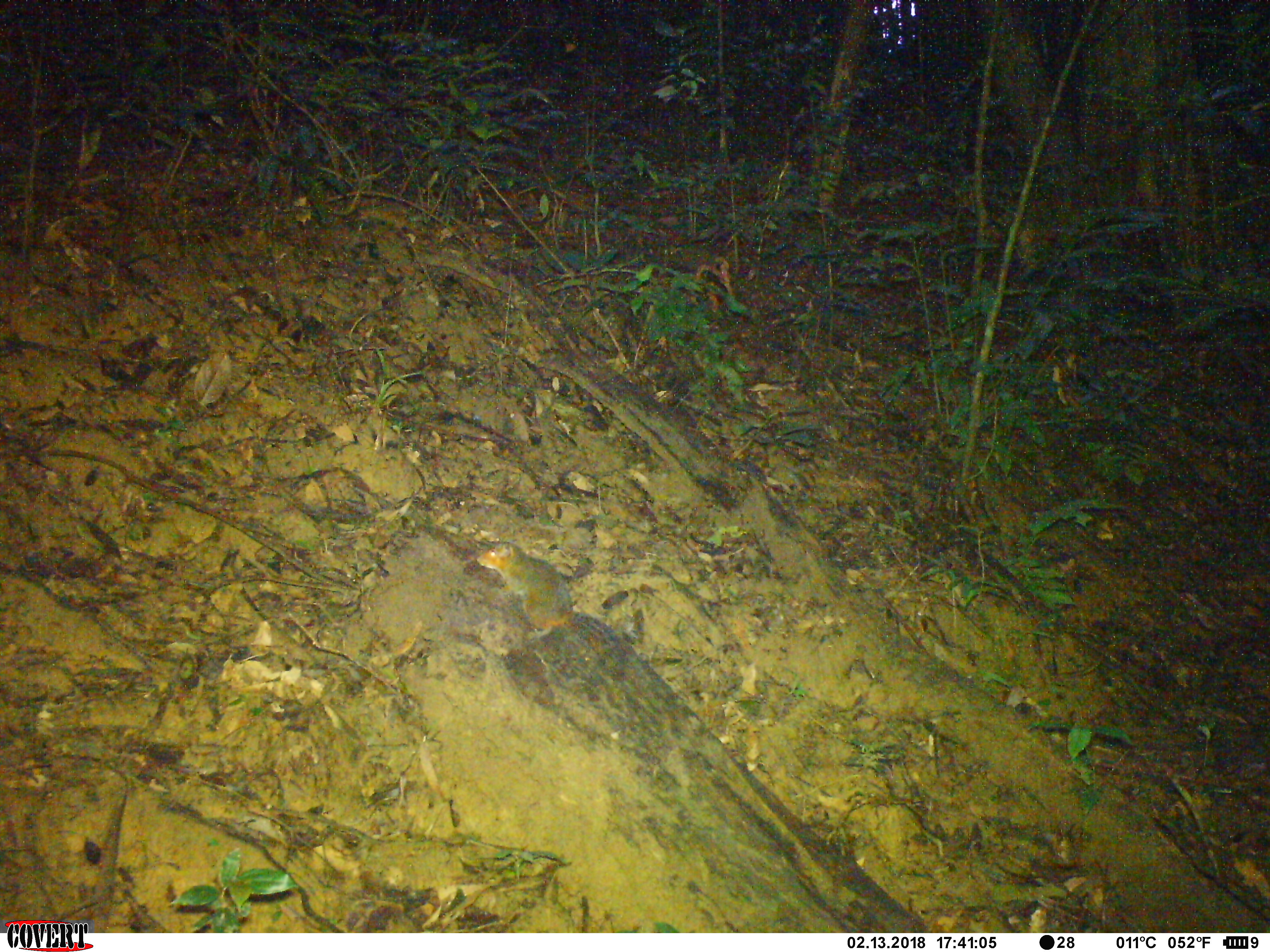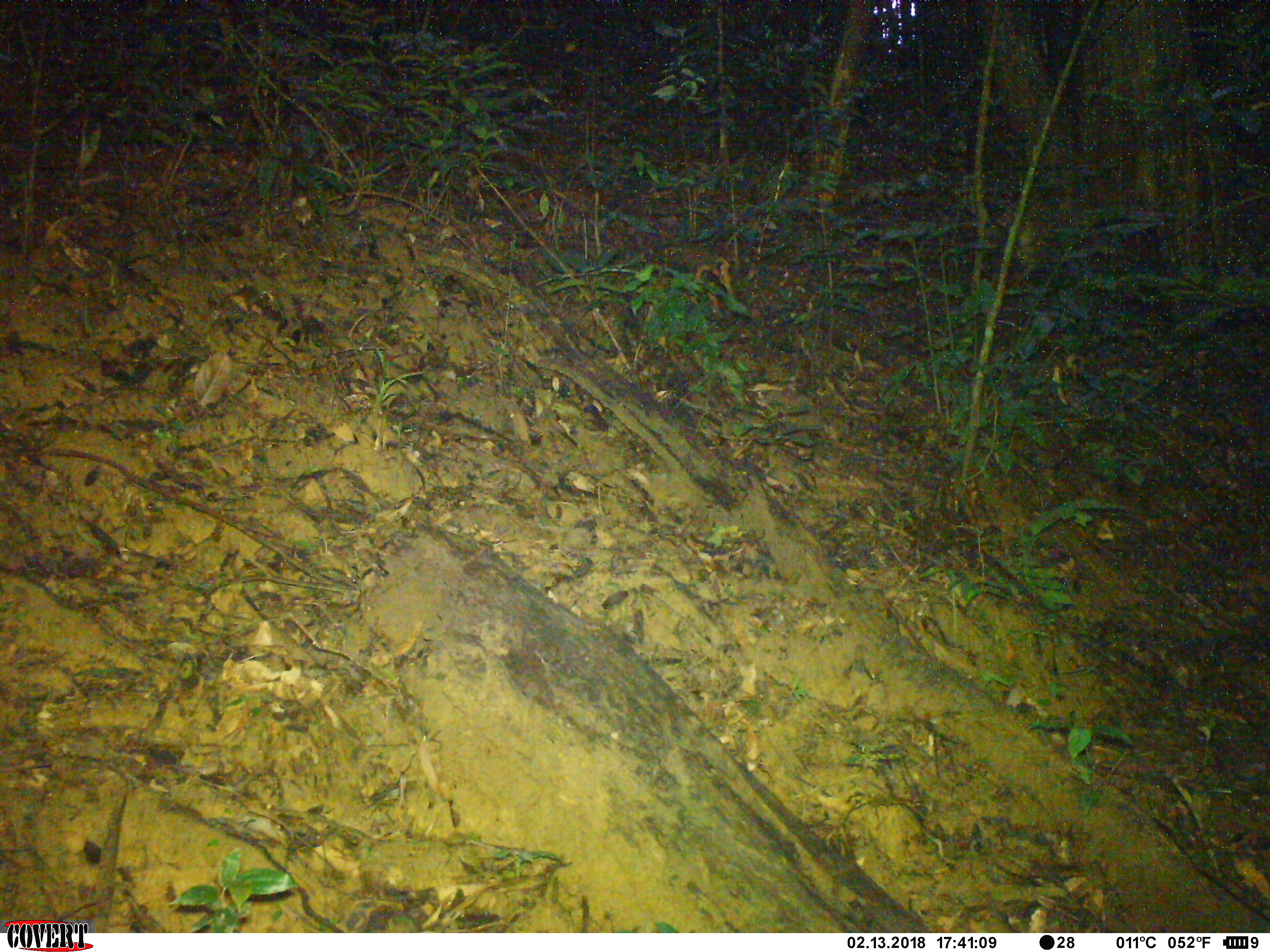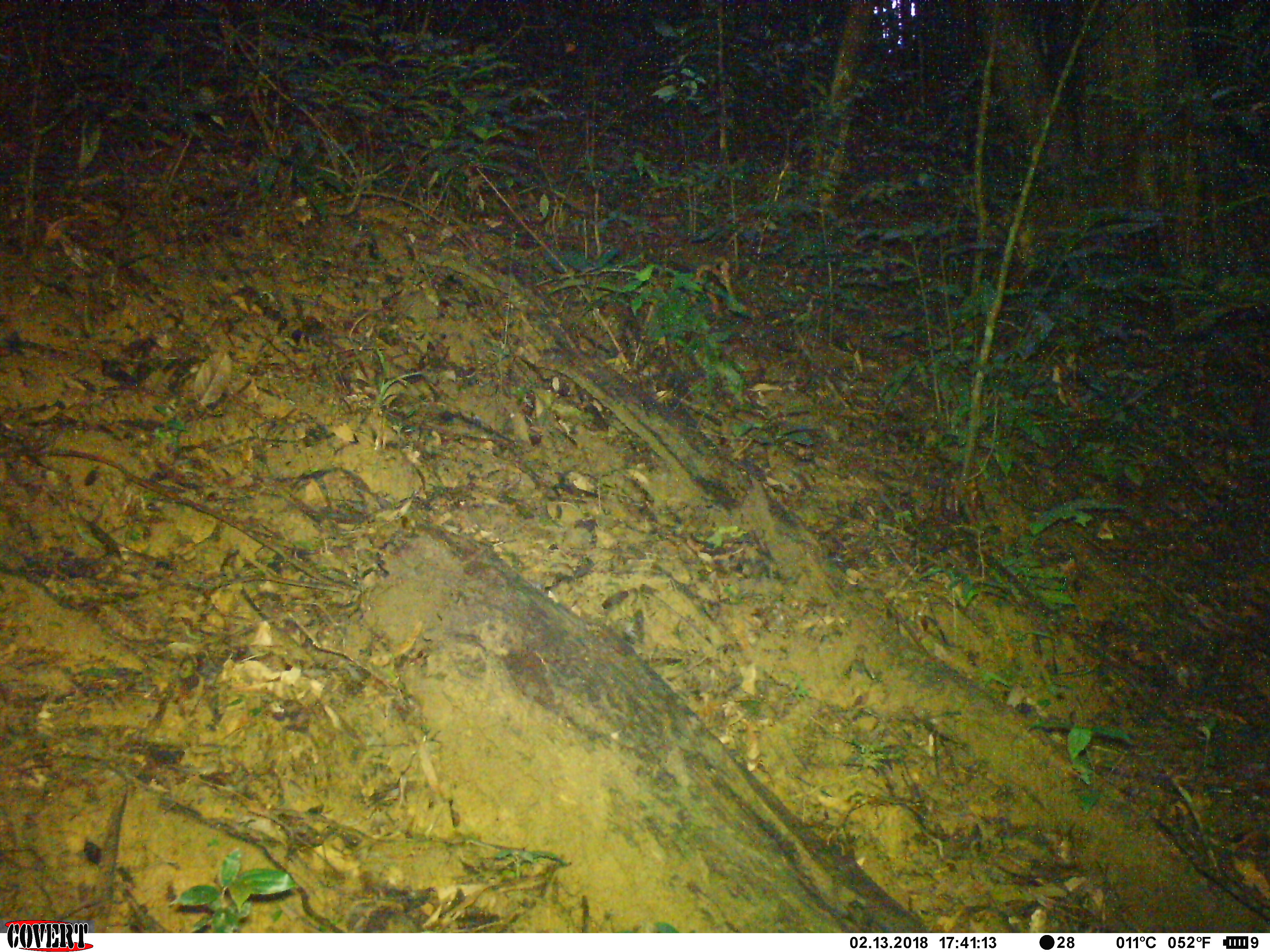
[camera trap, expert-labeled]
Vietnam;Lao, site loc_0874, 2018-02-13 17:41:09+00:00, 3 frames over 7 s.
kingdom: Animalia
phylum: Chordata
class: Mammalia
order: Rodentia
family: Sciuridae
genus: Dremomys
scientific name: Dremomys rufigenis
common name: red-cheeked squirrel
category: red cheeked squirrel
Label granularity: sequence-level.